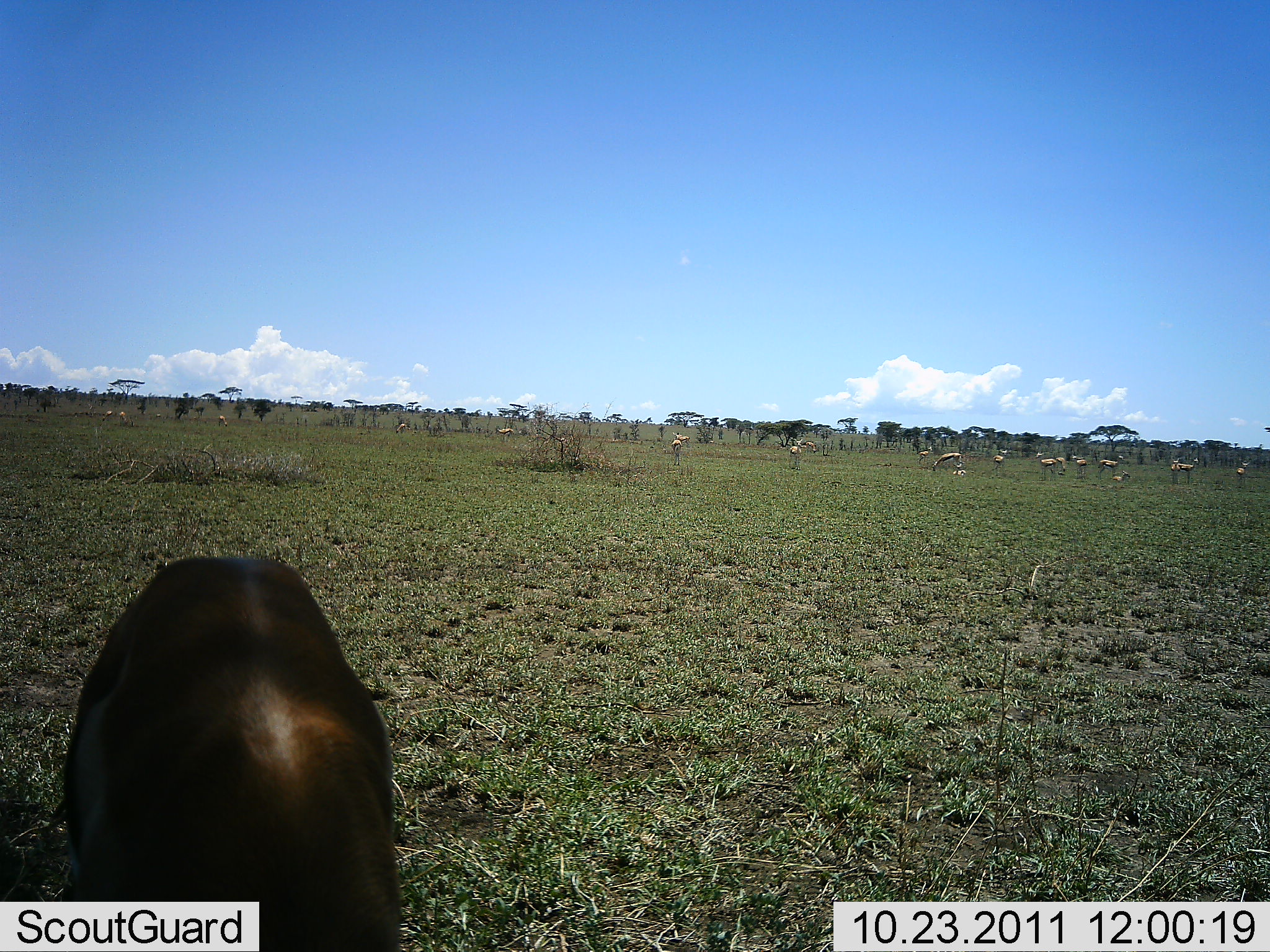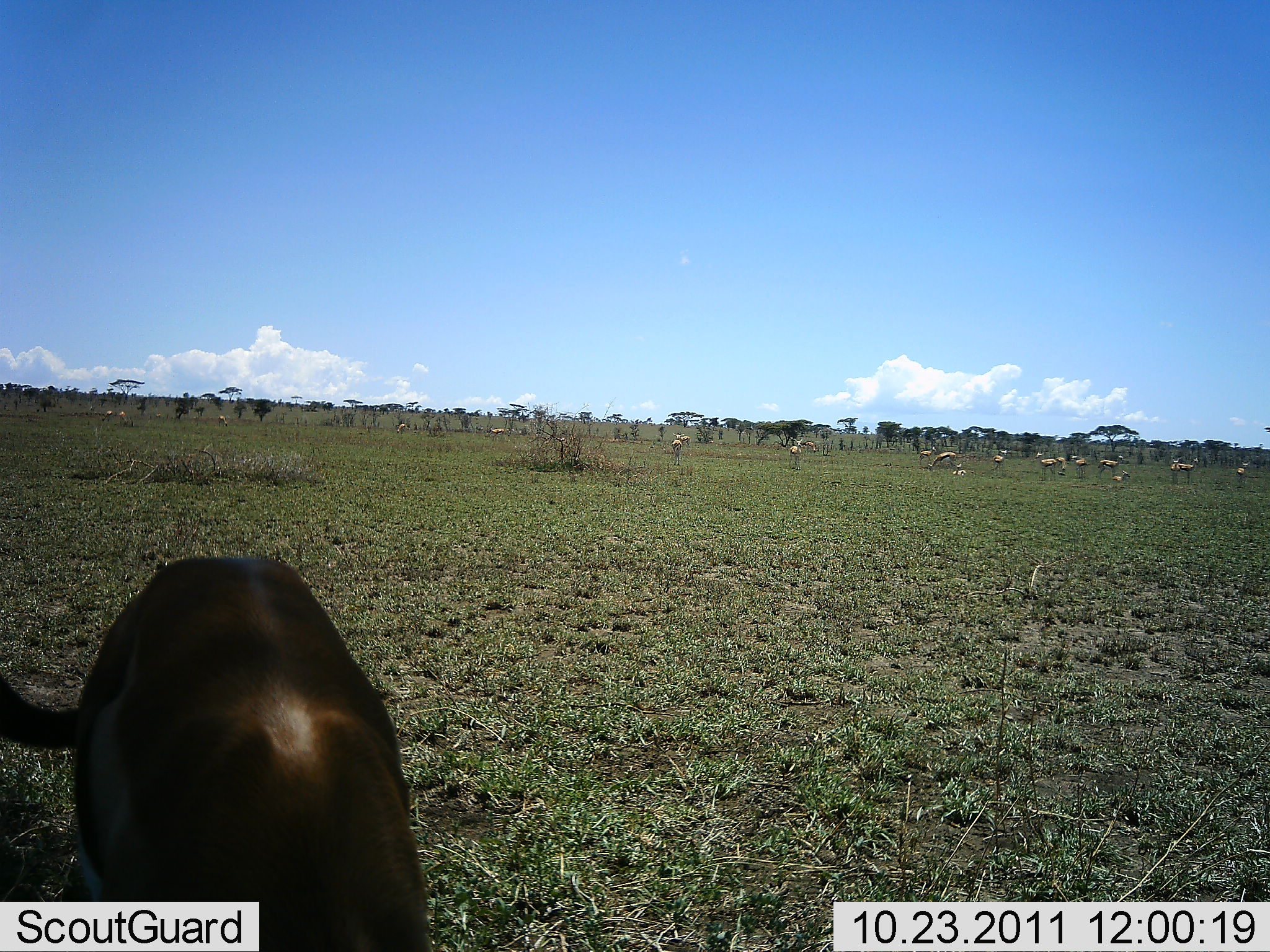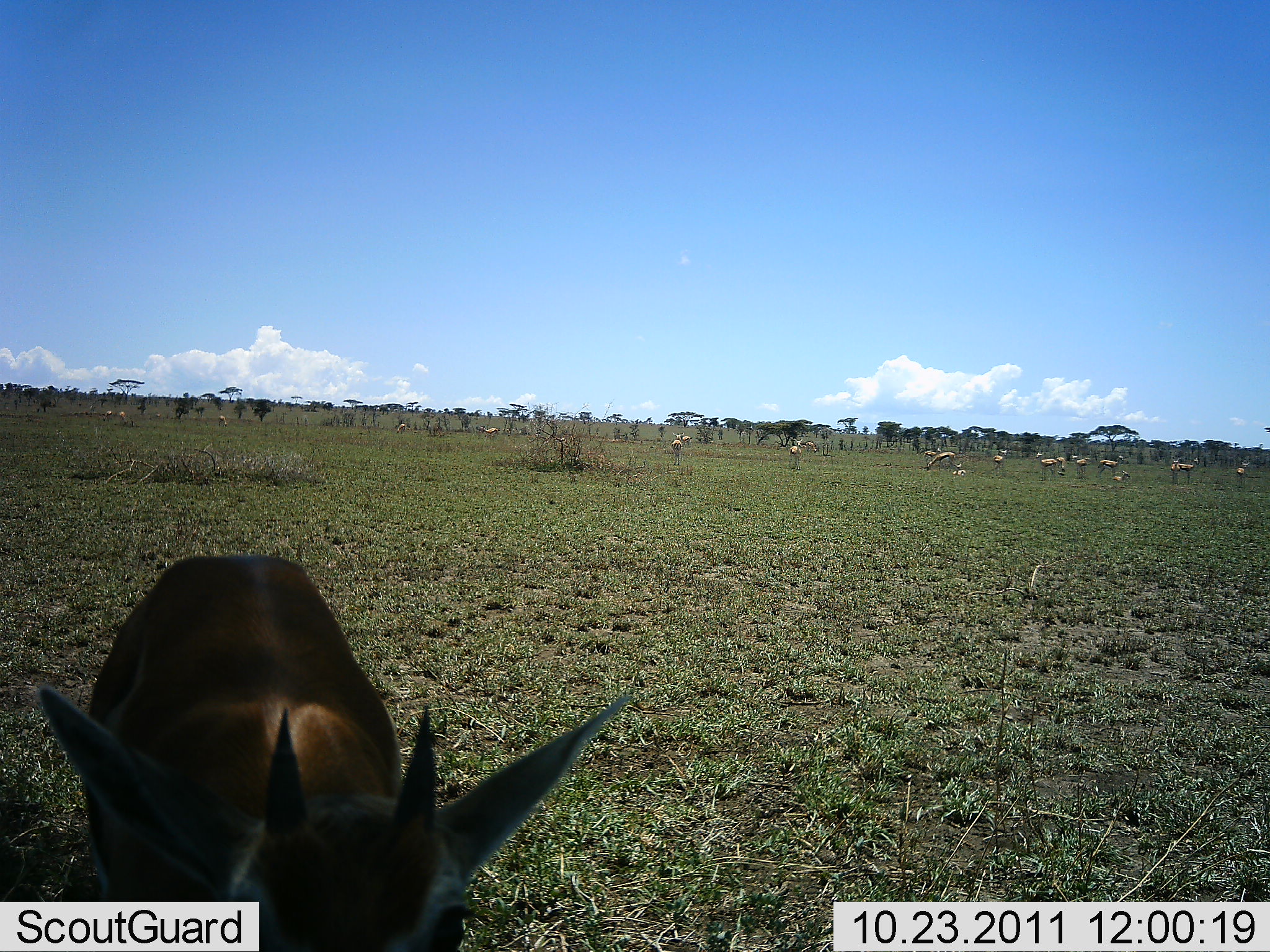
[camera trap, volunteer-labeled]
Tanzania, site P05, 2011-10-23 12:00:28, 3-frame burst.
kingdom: Animalia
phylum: Chordata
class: Mammalia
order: Artiodactyla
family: Bovidae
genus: Eudorcas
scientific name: Eudorcas thomsonii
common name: thomson's gazelle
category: gazellethomsons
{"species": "gazellethomsons (thomson's gazelle) (Eudorcas thomsonii)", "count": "11-50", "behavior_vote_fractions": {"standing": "92%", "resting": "17%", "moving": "25%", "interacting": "0%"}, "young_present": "8%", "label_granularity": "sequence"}